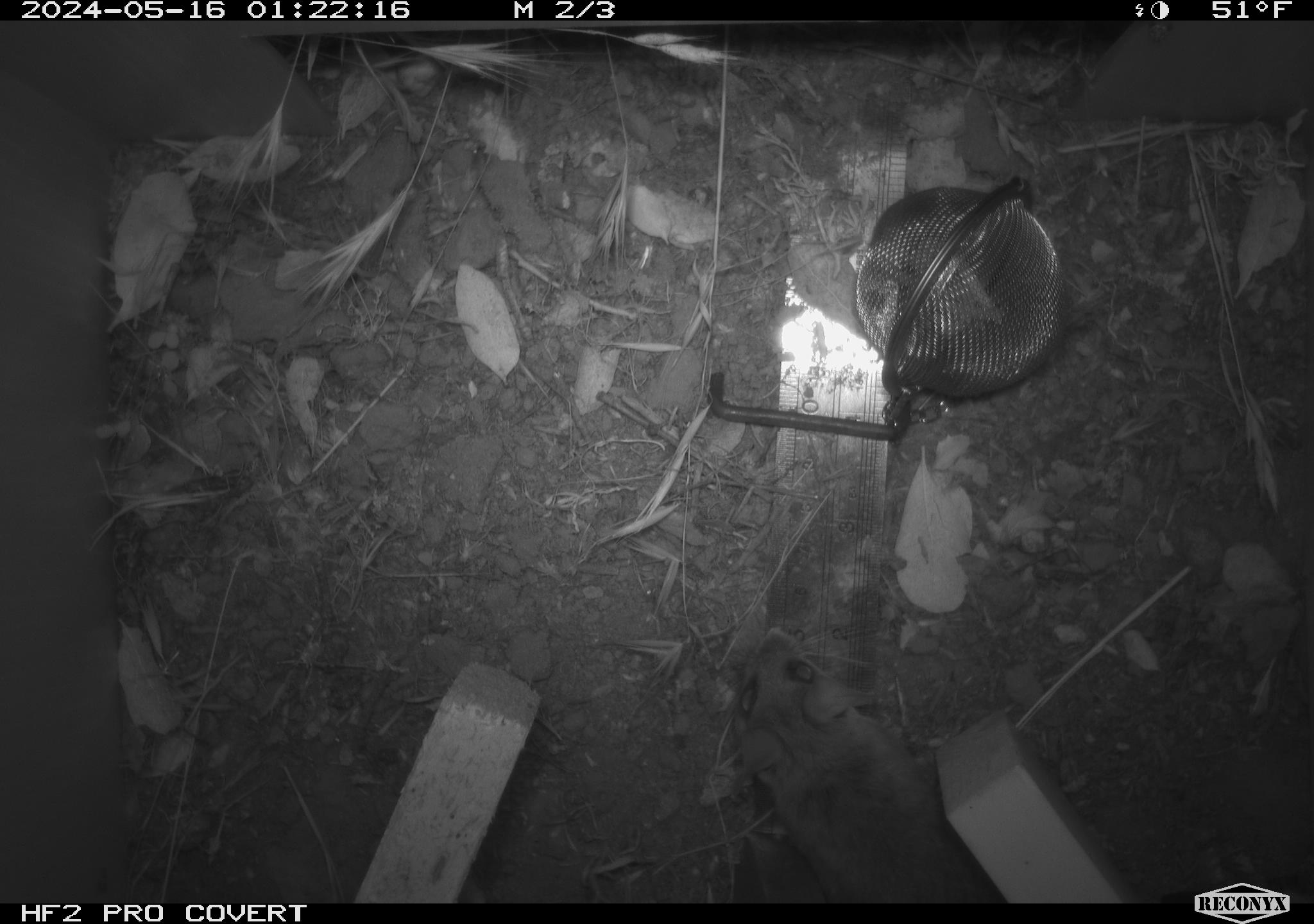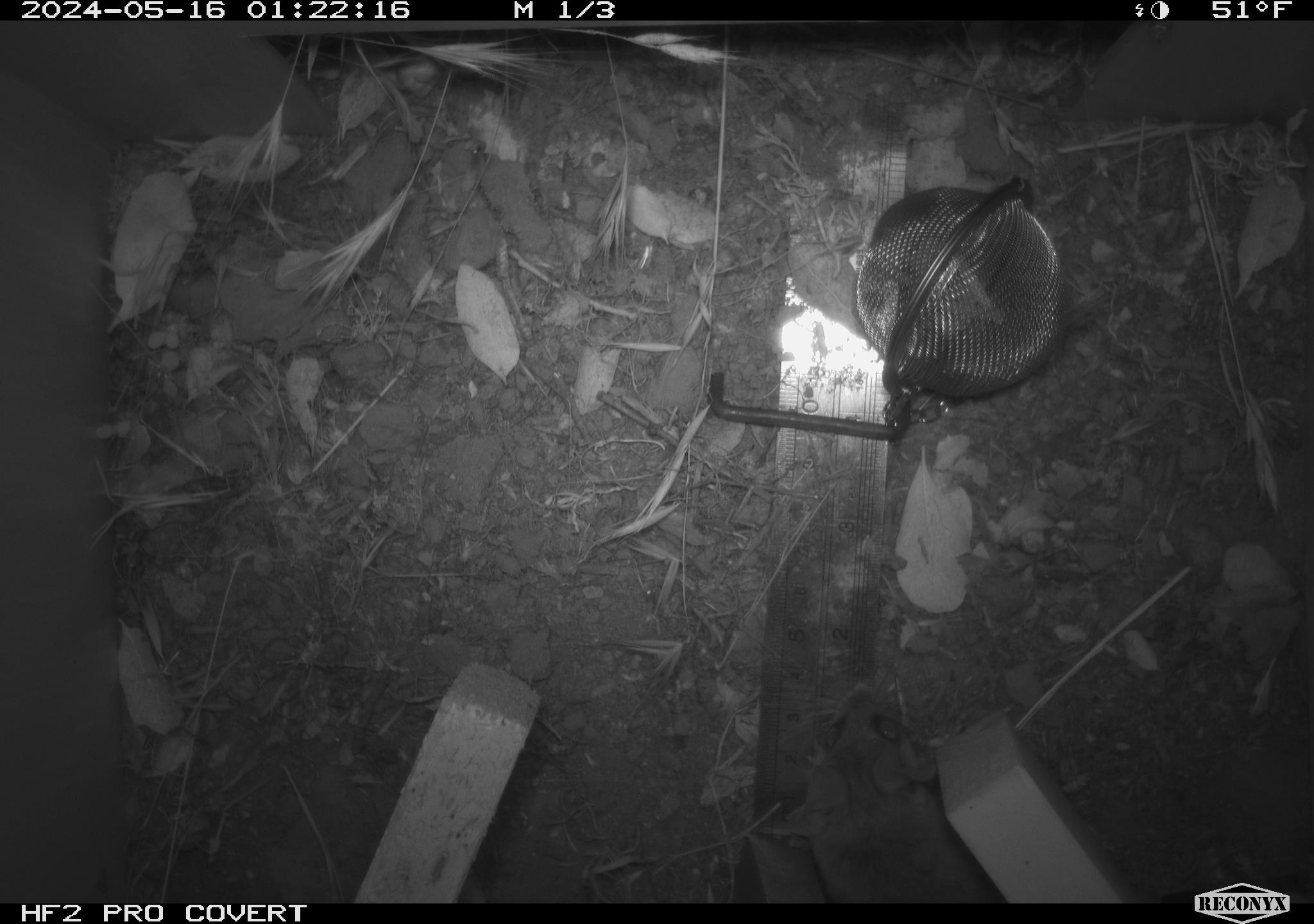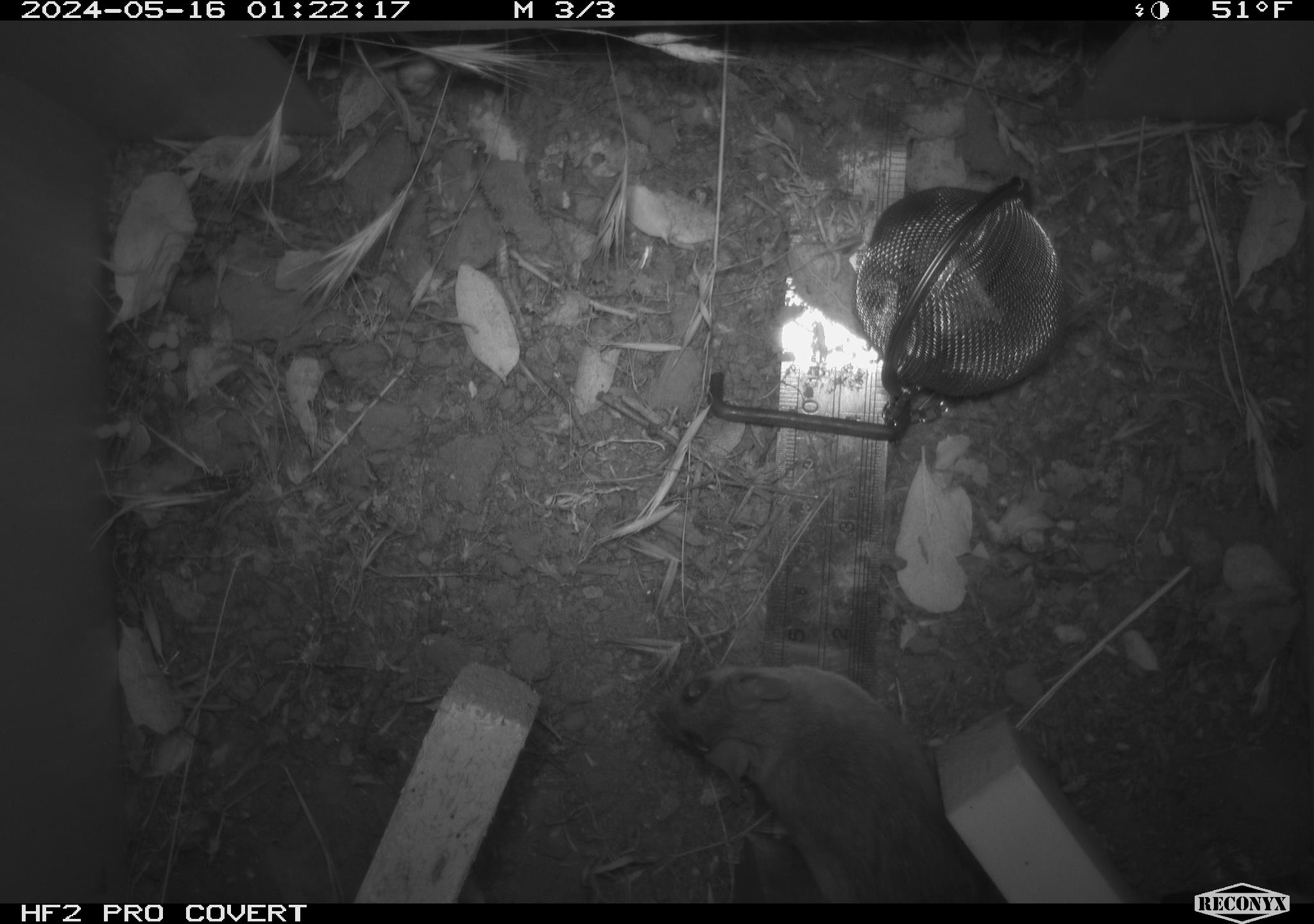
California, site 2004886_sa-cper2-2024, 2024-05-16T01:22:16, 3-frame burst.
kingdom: Animalia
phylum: Chordata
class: Mammalia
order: Rodentia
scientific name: Rodentia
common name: rodent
Rodent (Rodentia).